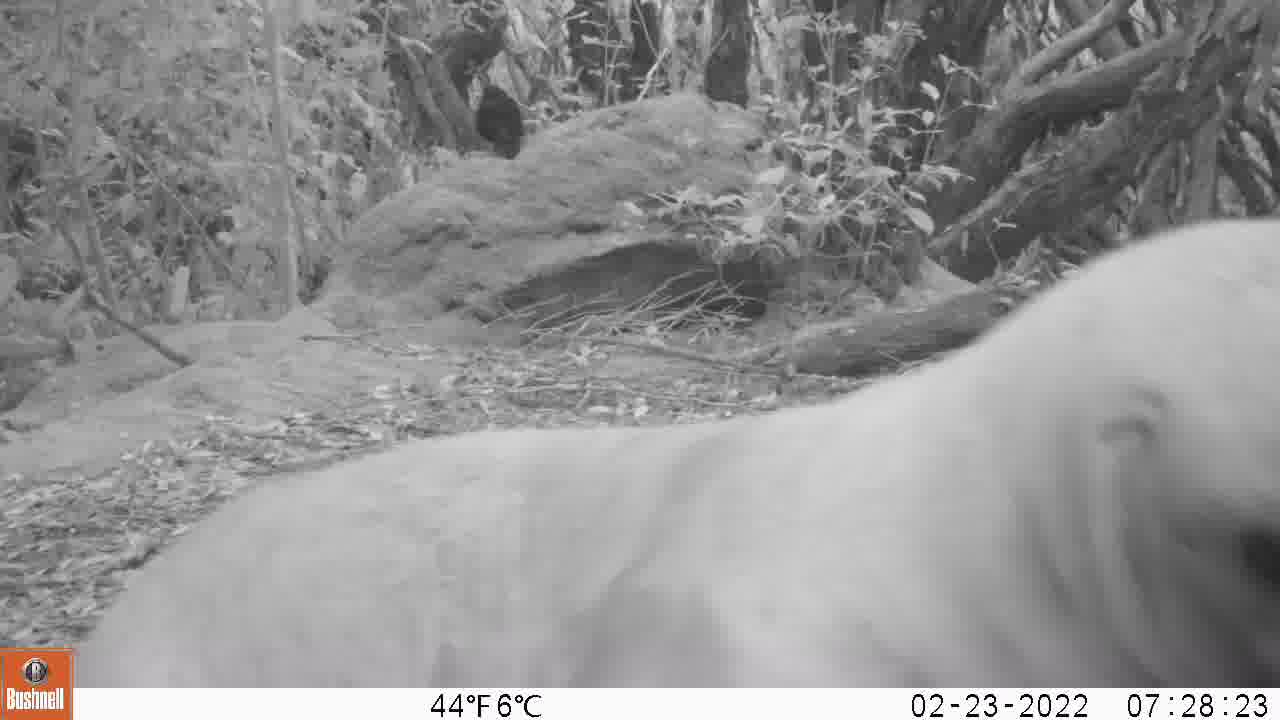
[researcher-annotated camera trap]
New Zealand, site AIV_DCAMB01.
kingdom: Animalia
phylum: Chordata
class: Mammalia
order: Carnivora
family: Otariidae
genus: Phocarctos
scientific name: Phocarctos hookeri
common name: new zealand sea lion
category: sealion